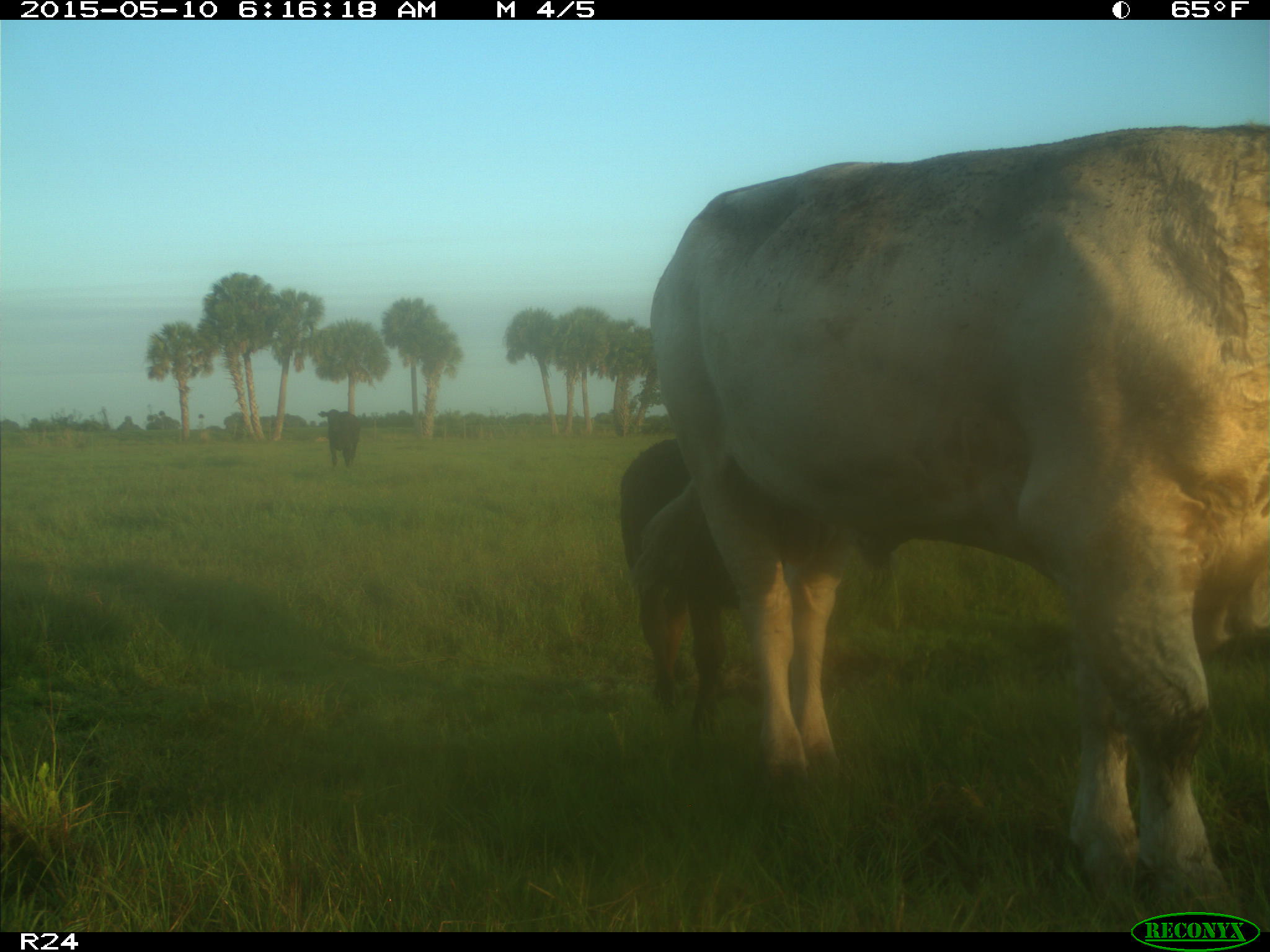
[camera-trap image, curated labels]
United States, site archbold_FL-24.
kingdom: Animalia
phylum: Chordata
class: Mammalia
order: Artiodactyla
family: Bovidae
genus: Bos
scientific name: Bos taurus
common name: domestic cow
Bos taurus (domestic cow).